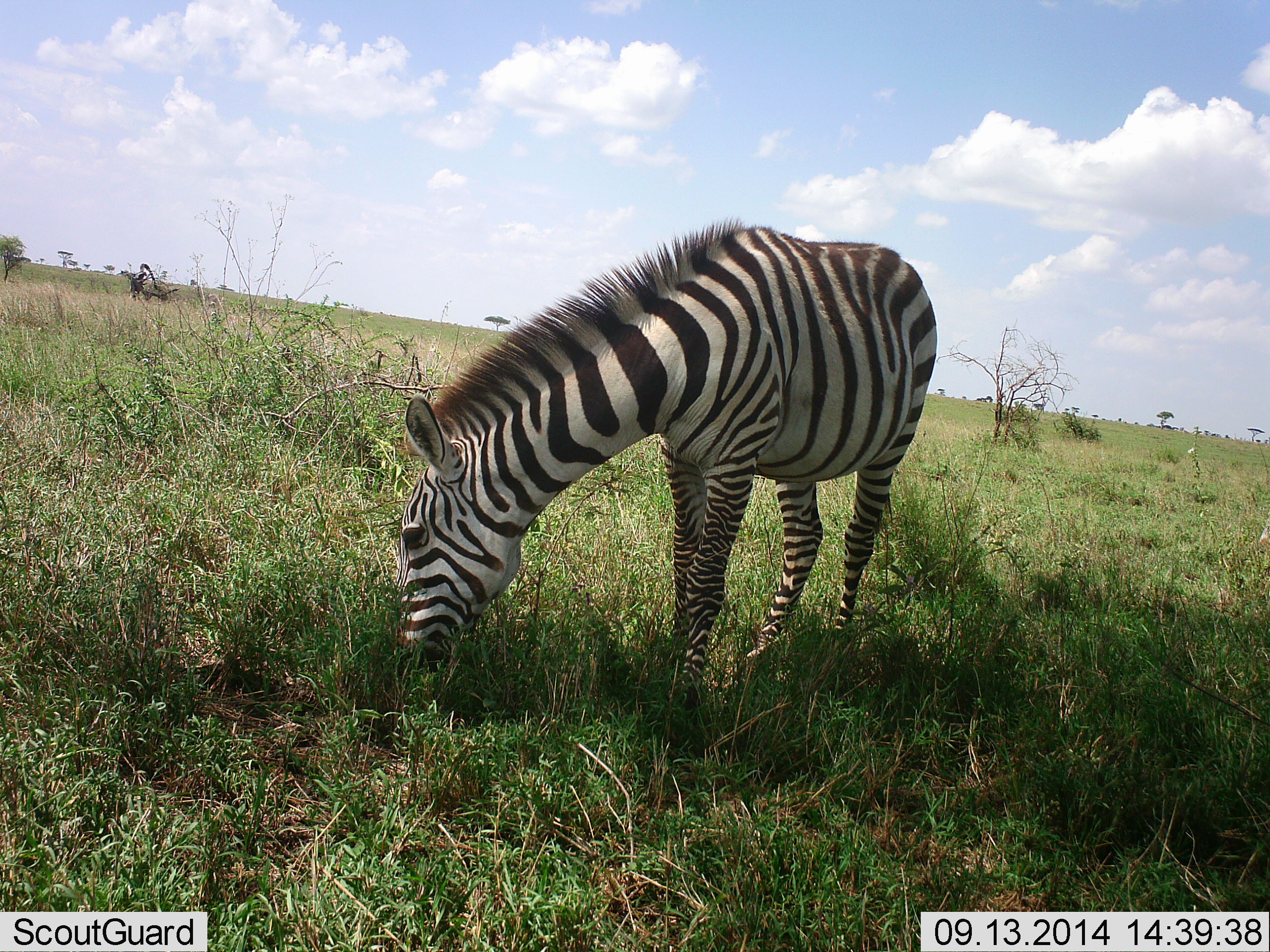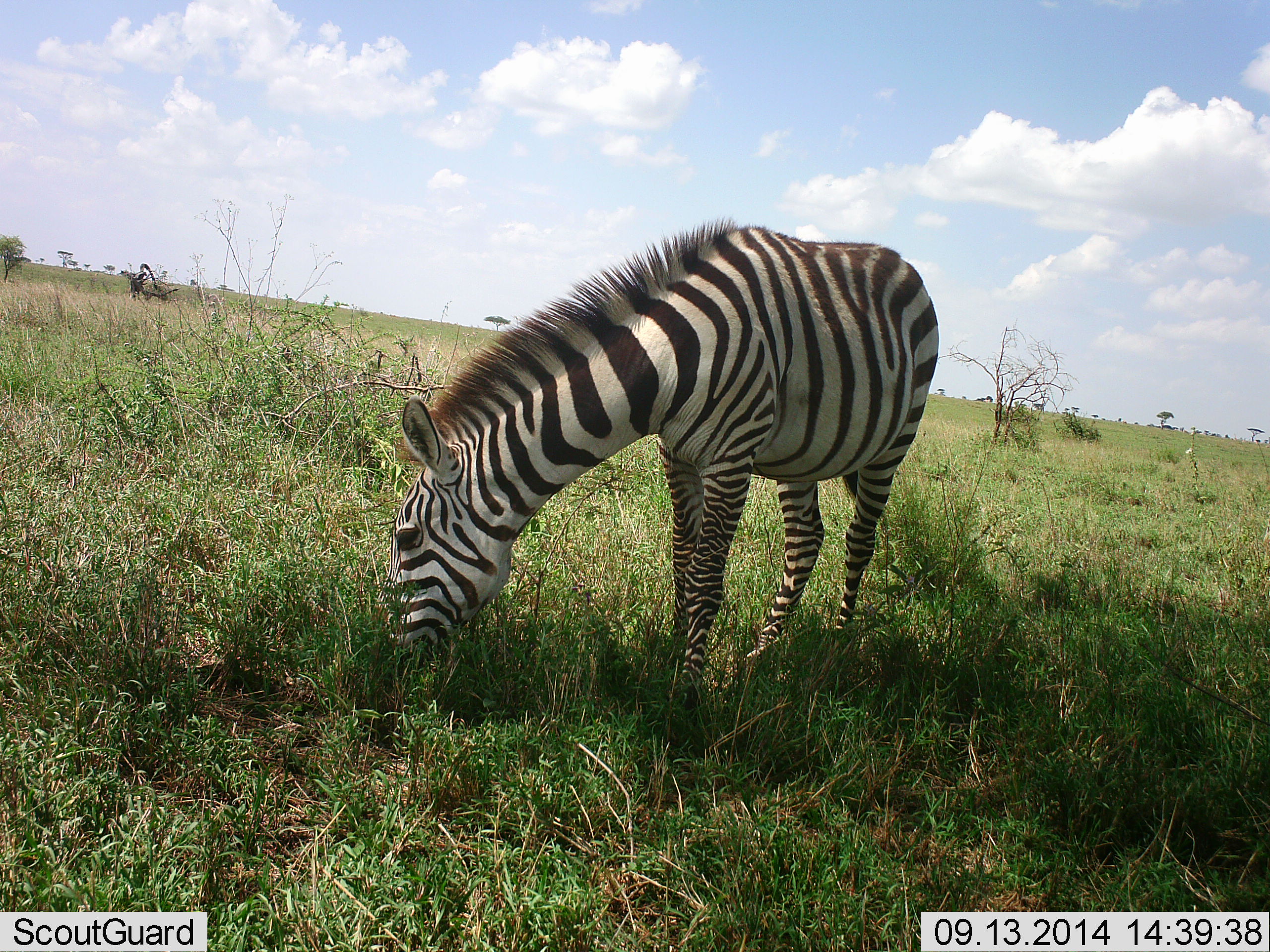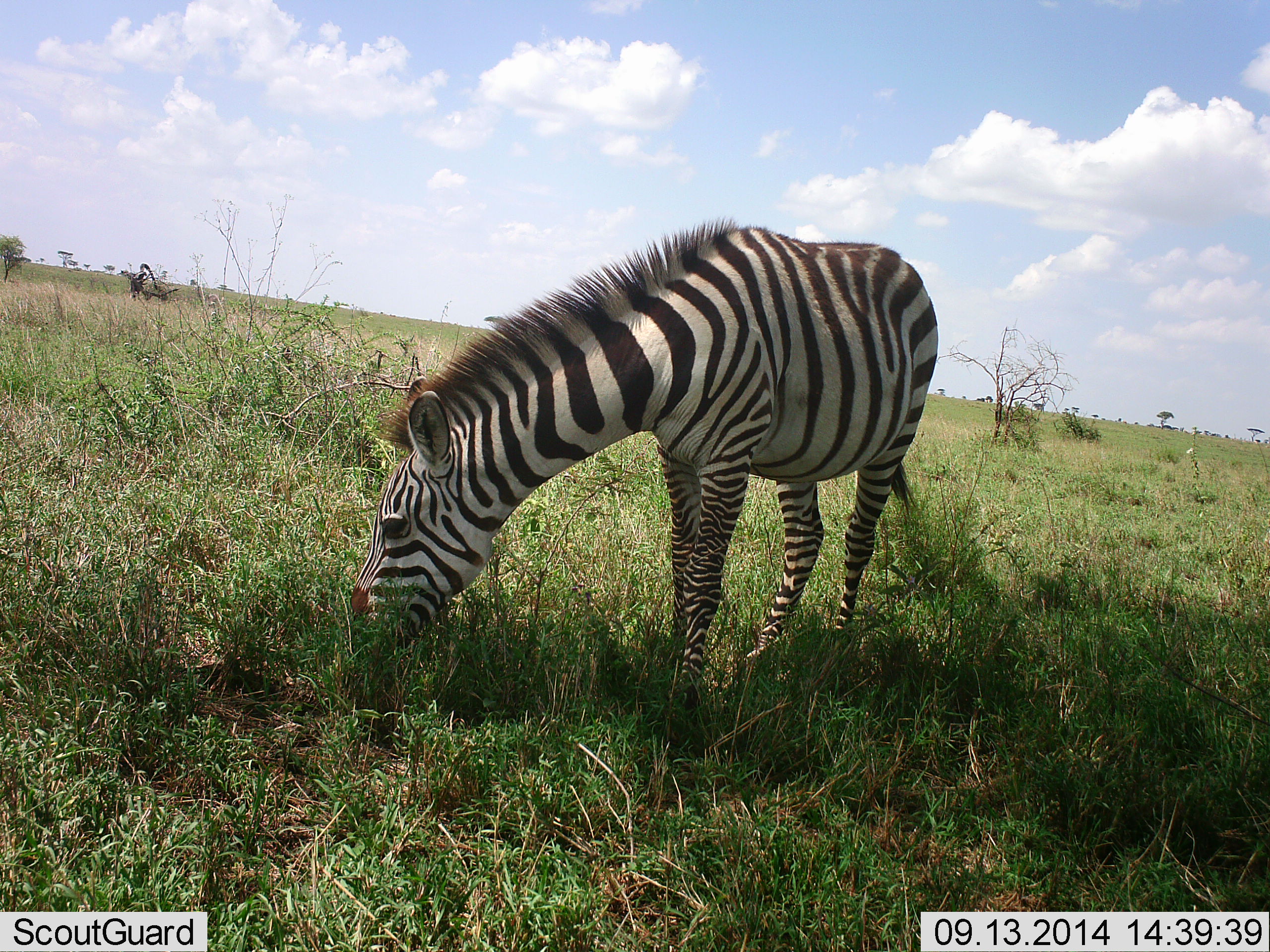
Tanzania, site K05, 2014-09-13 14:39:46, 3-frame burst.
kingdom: Animalia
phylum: Chordata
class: Mammalia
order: Perissodactyla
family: Equidae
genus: Equus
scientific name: Equus quagga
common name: plains zebra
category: zebra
Zebra (plains zebra) (Equus quagga), count 1. Behavior (volunteer vote fractions): standing 30%, resting 0%, moving 0%, interacting 0%. Young present (vote fraction): 0%. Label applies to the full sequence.